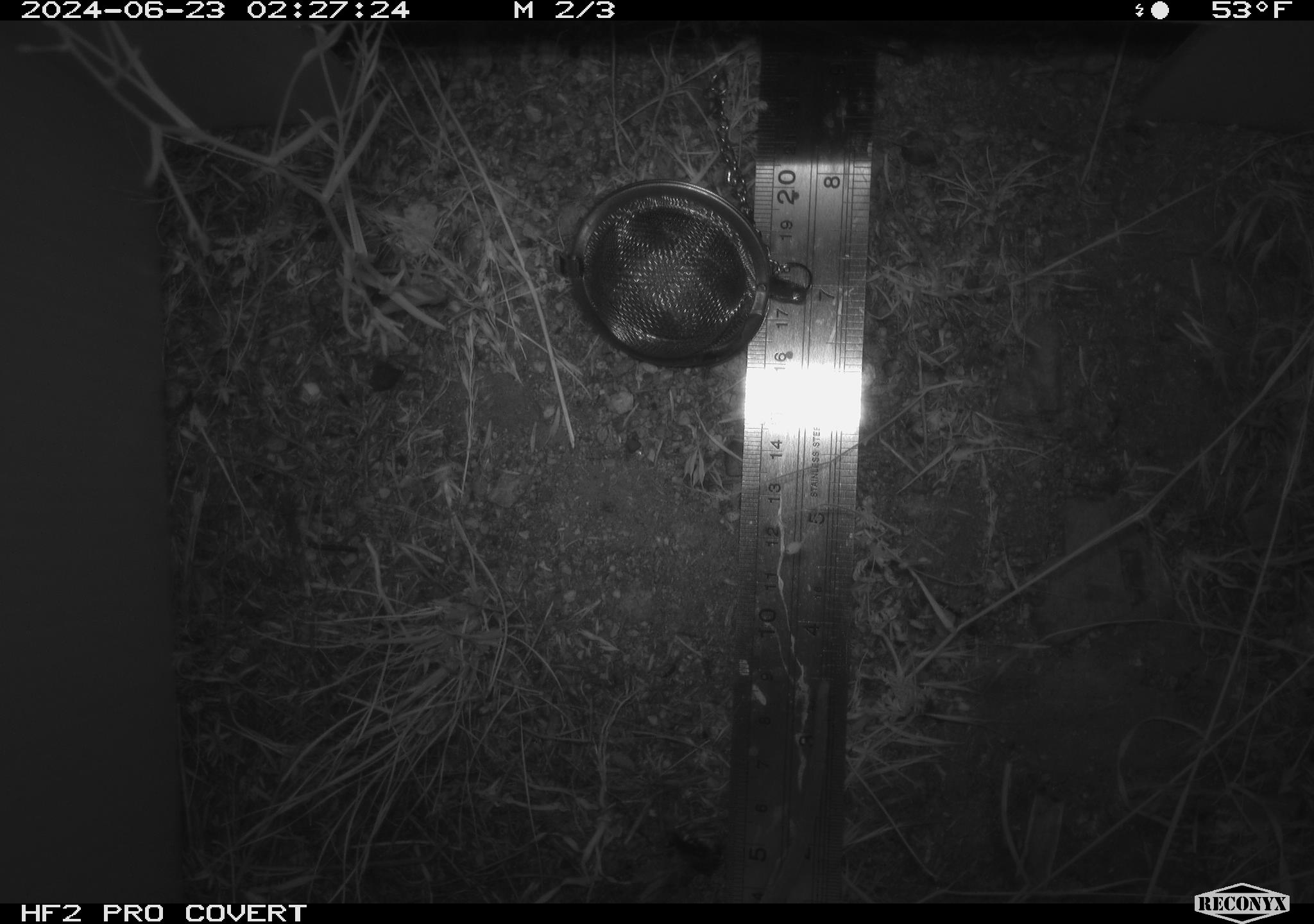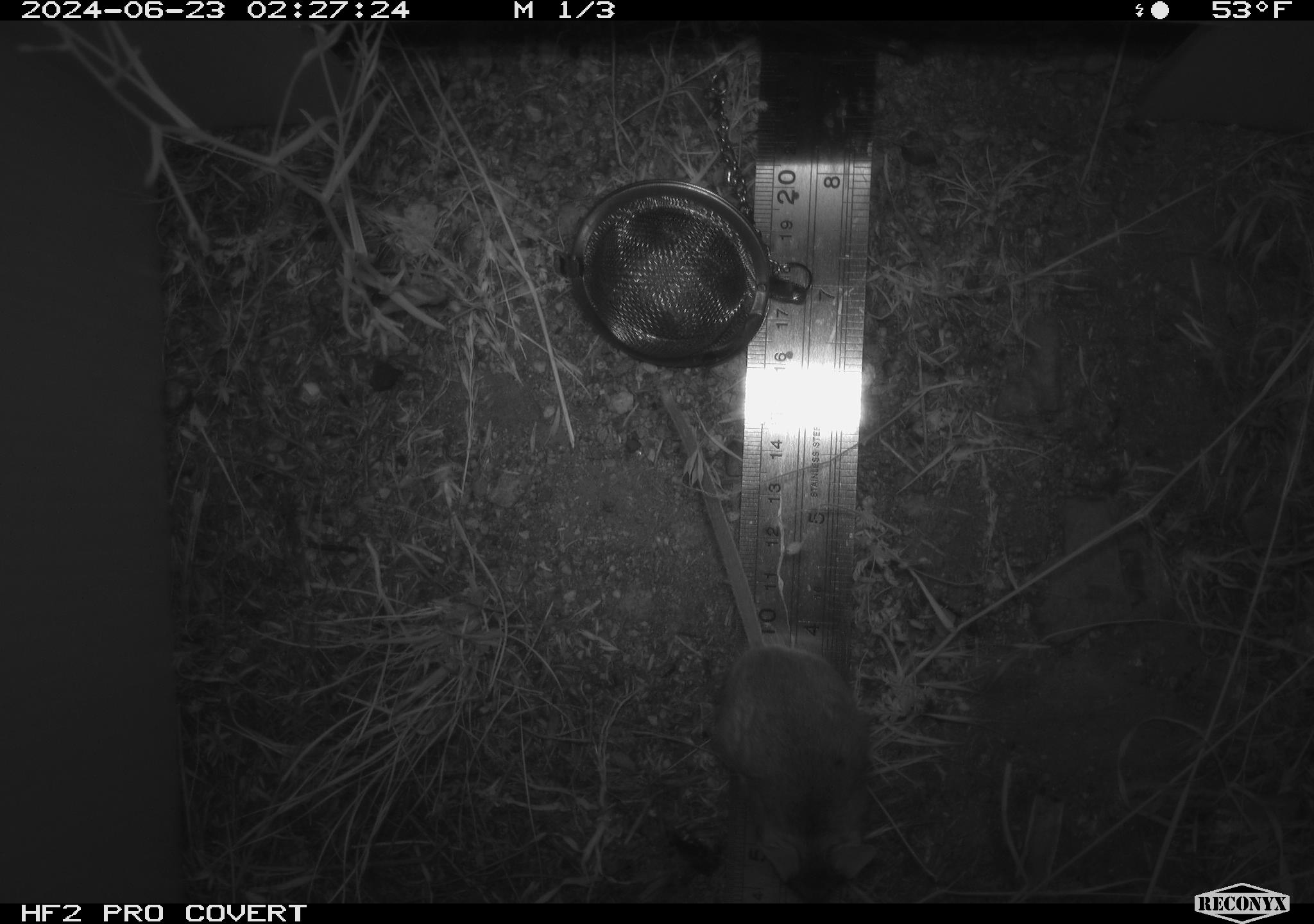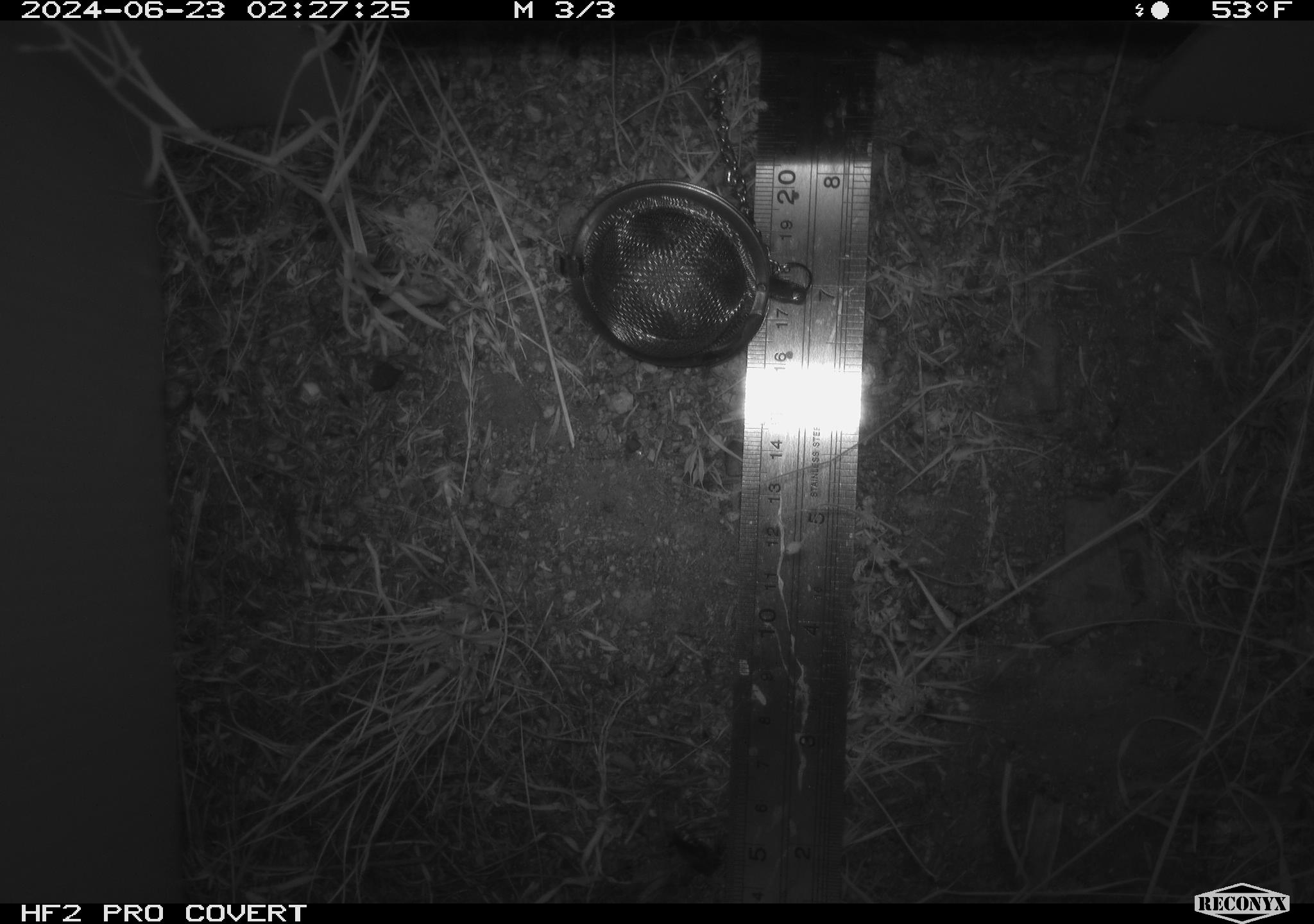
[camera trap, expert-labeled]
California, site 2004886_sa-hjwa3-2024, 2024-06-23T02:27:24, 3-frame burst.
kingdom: Animalia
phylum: Chordata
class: Mammalia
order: Rodentia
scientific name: Rodentia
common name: rodent